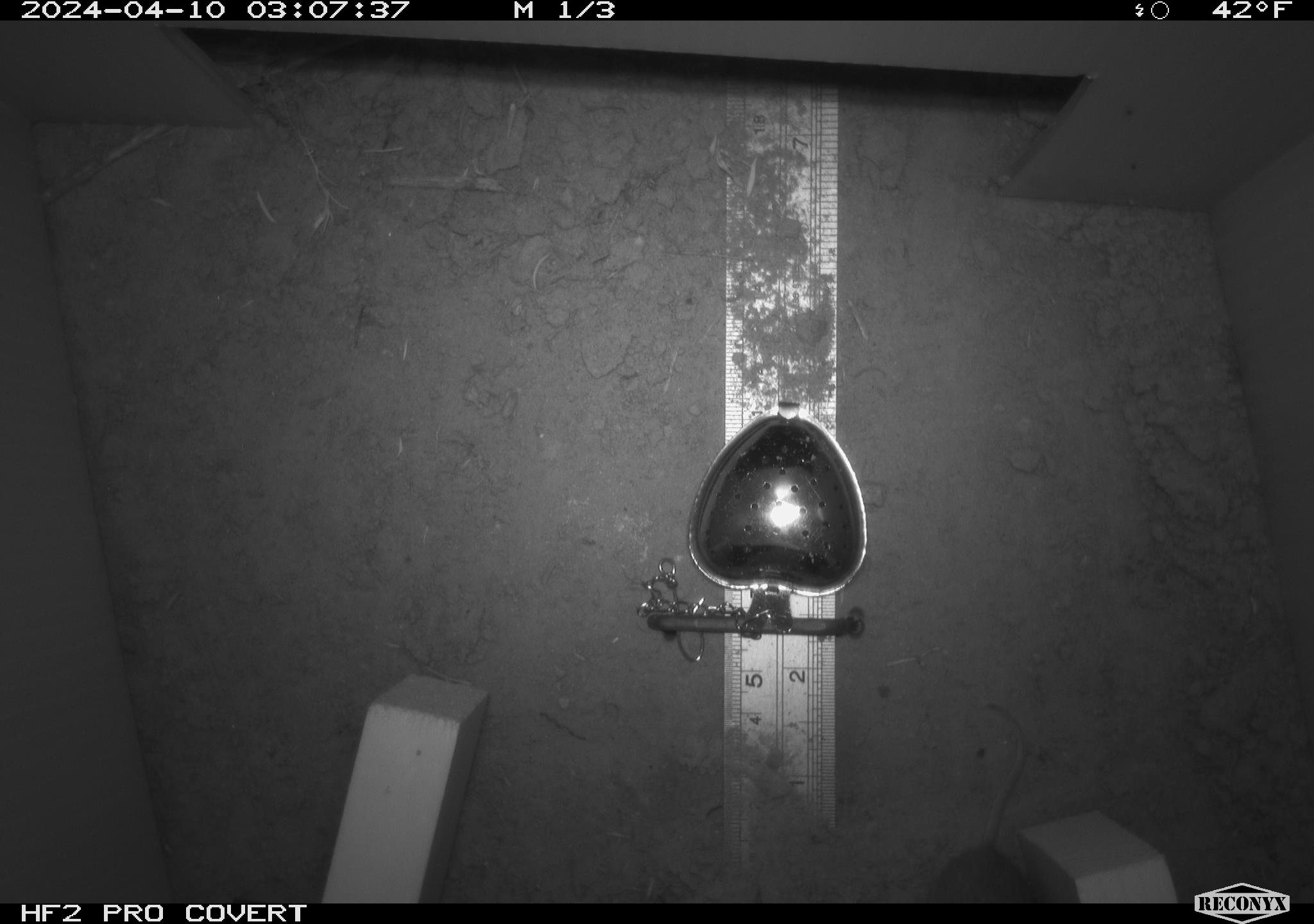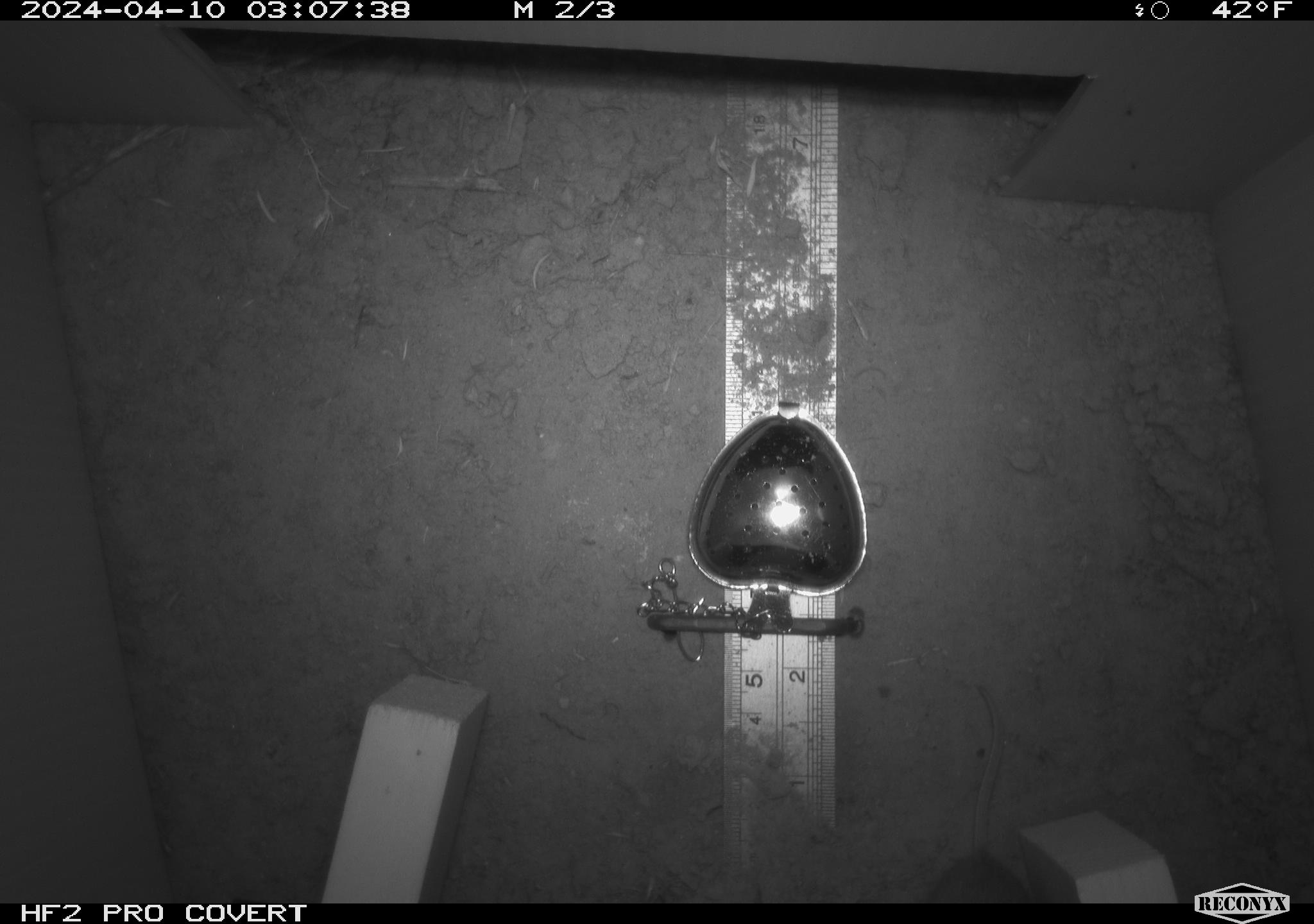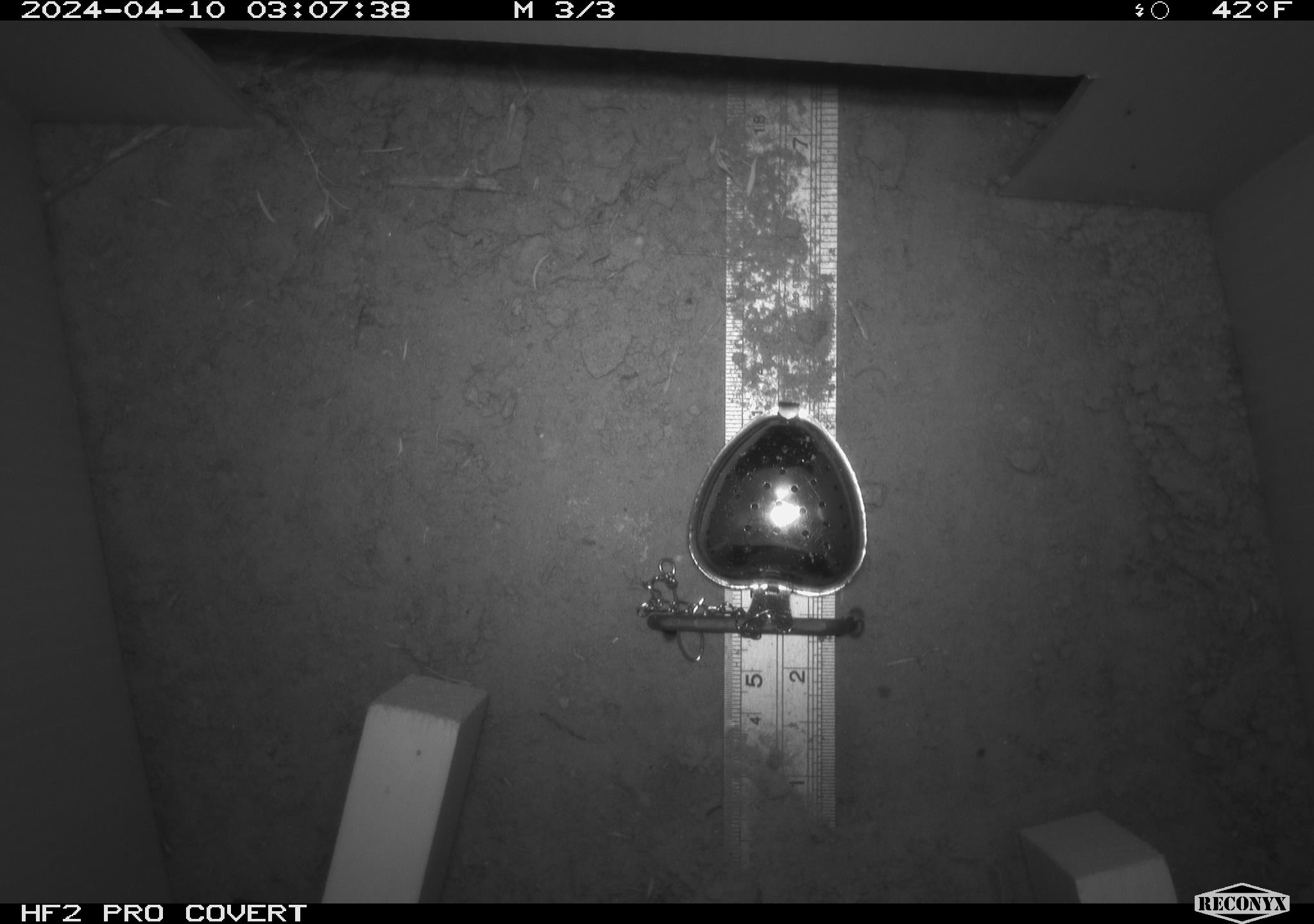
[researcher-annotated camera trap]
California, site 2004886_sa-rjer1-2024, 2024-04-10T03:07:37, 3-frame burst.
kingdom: Animalia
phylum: Chordata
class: Mammalia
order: Rodentia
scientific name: Rodentia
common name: mouse species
Mouse species (Rodentia).